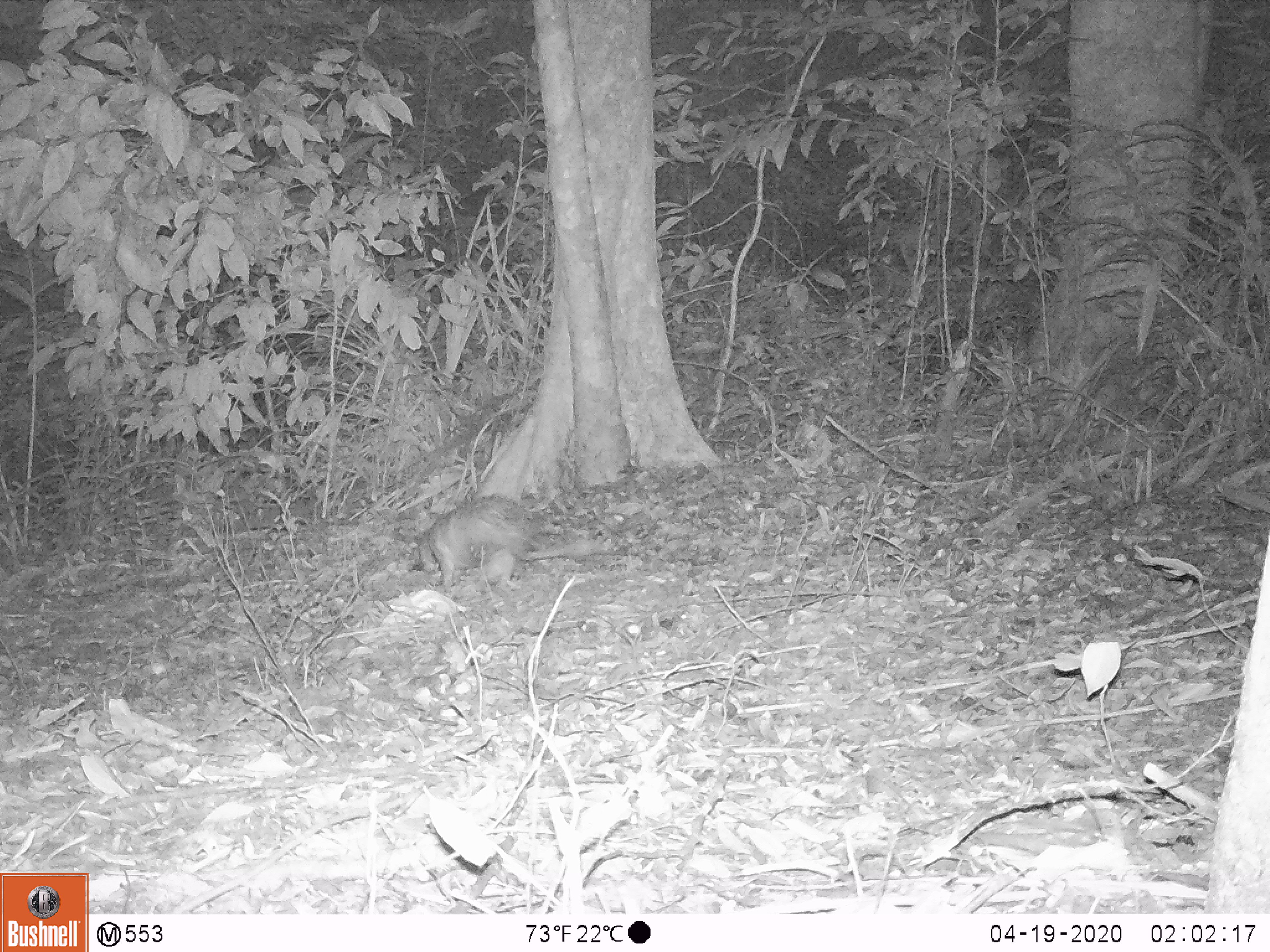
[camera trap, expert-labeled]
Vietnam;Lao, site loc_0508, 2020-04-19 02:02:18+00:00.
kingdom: Animalia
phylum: Chordata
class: Mammalia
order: Rodentia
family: Hystricidae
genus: Atherurus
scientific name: Atherurus macrourus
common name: asiatic brush-tailed porcupine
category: asiatic brush tailed porcupine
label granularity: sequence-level